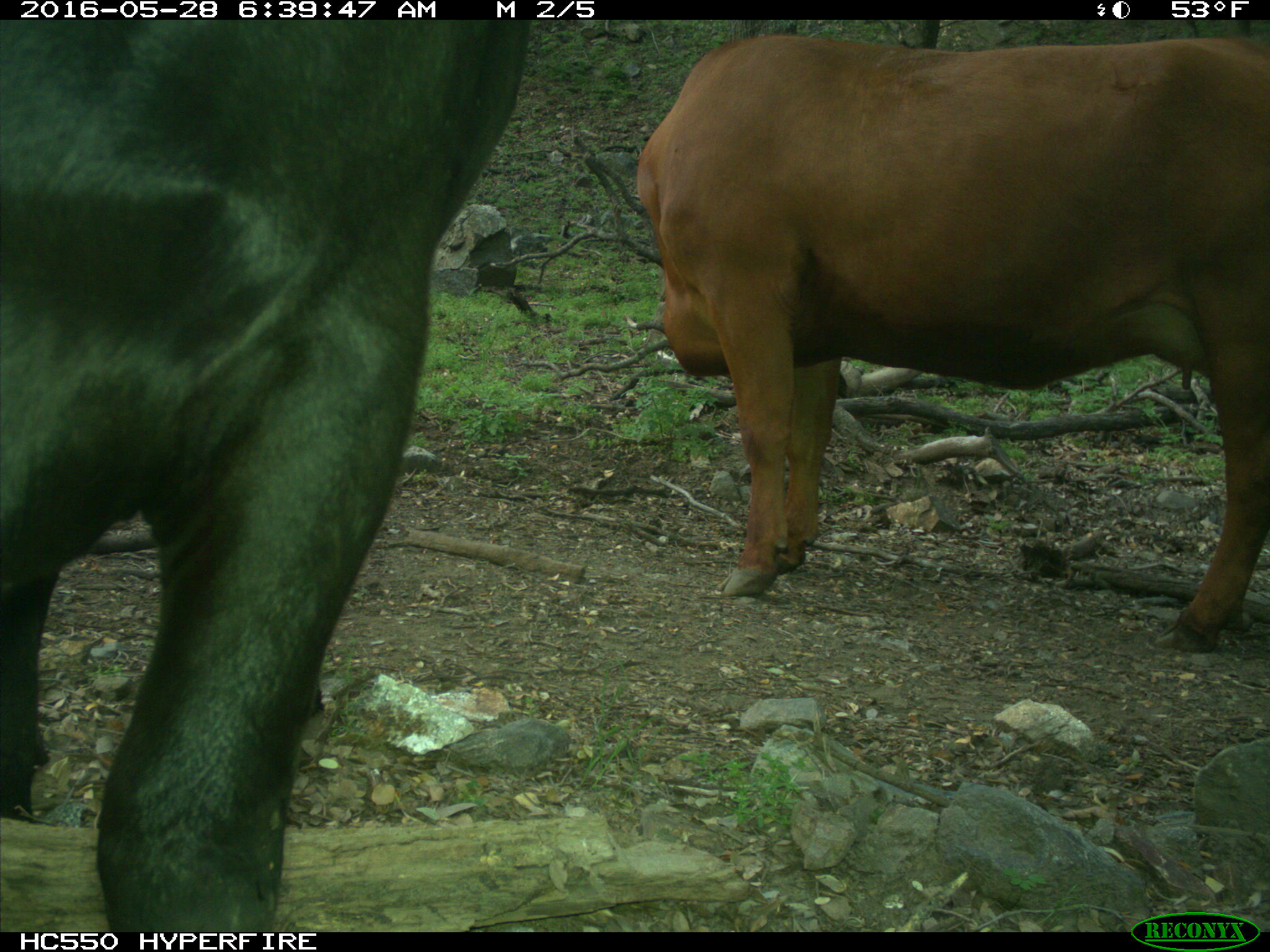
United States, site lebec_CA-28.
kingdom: Animalia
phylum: Chordata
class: Mammalia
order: Artiodactyla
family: Bovidae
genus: Bos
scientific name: Bos taurus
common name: domestic cow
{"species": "Bos taurus (domestic cow)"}